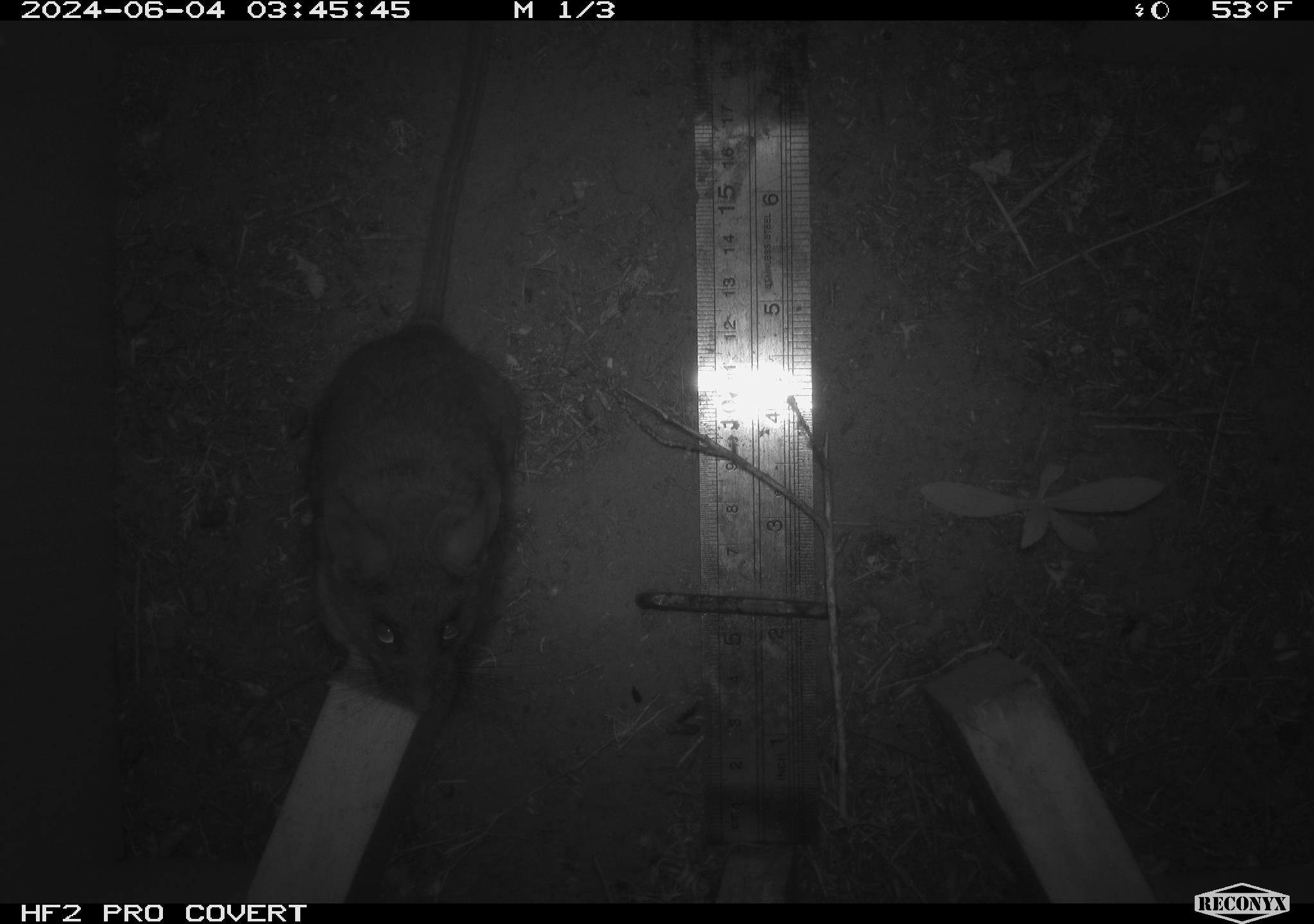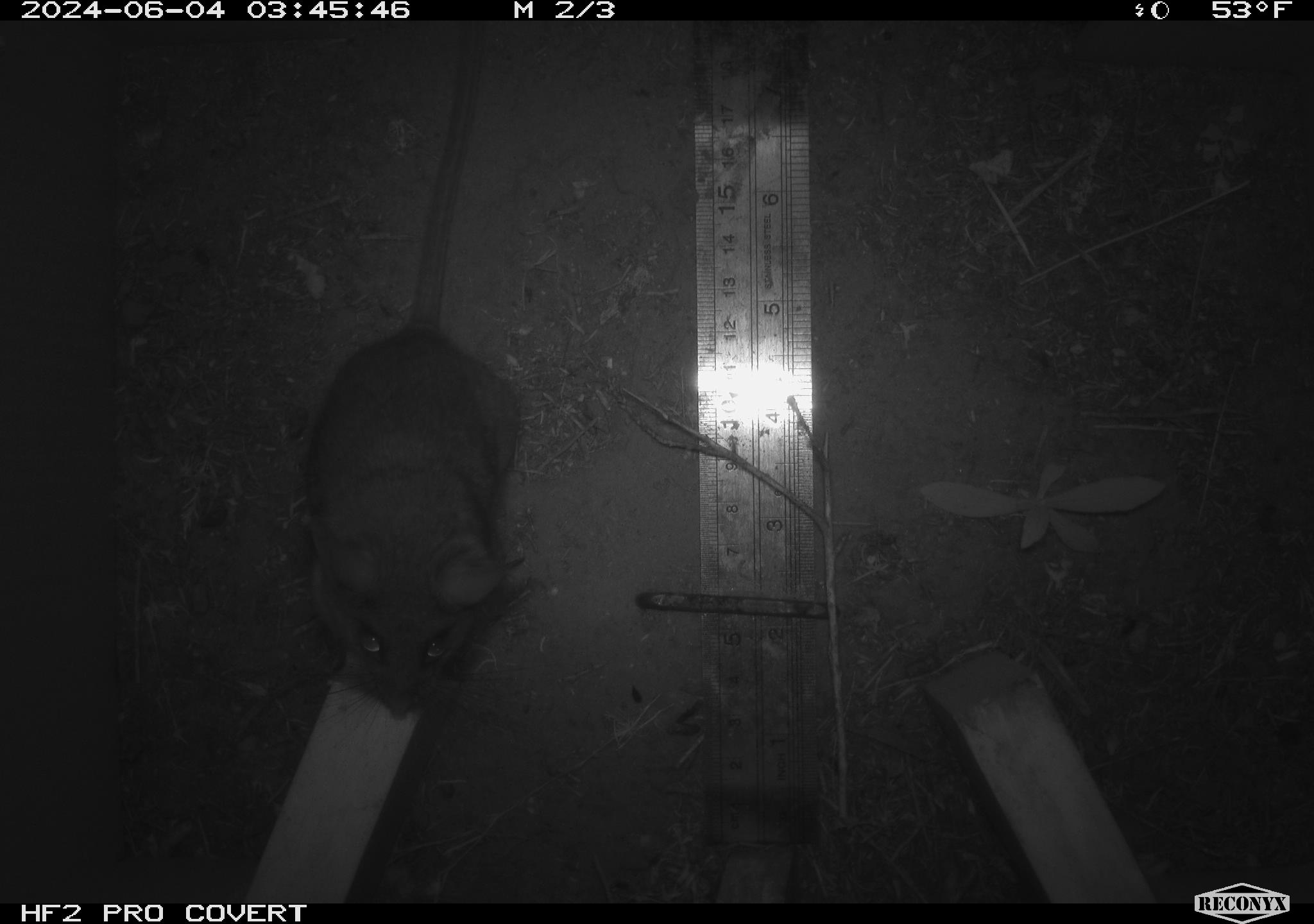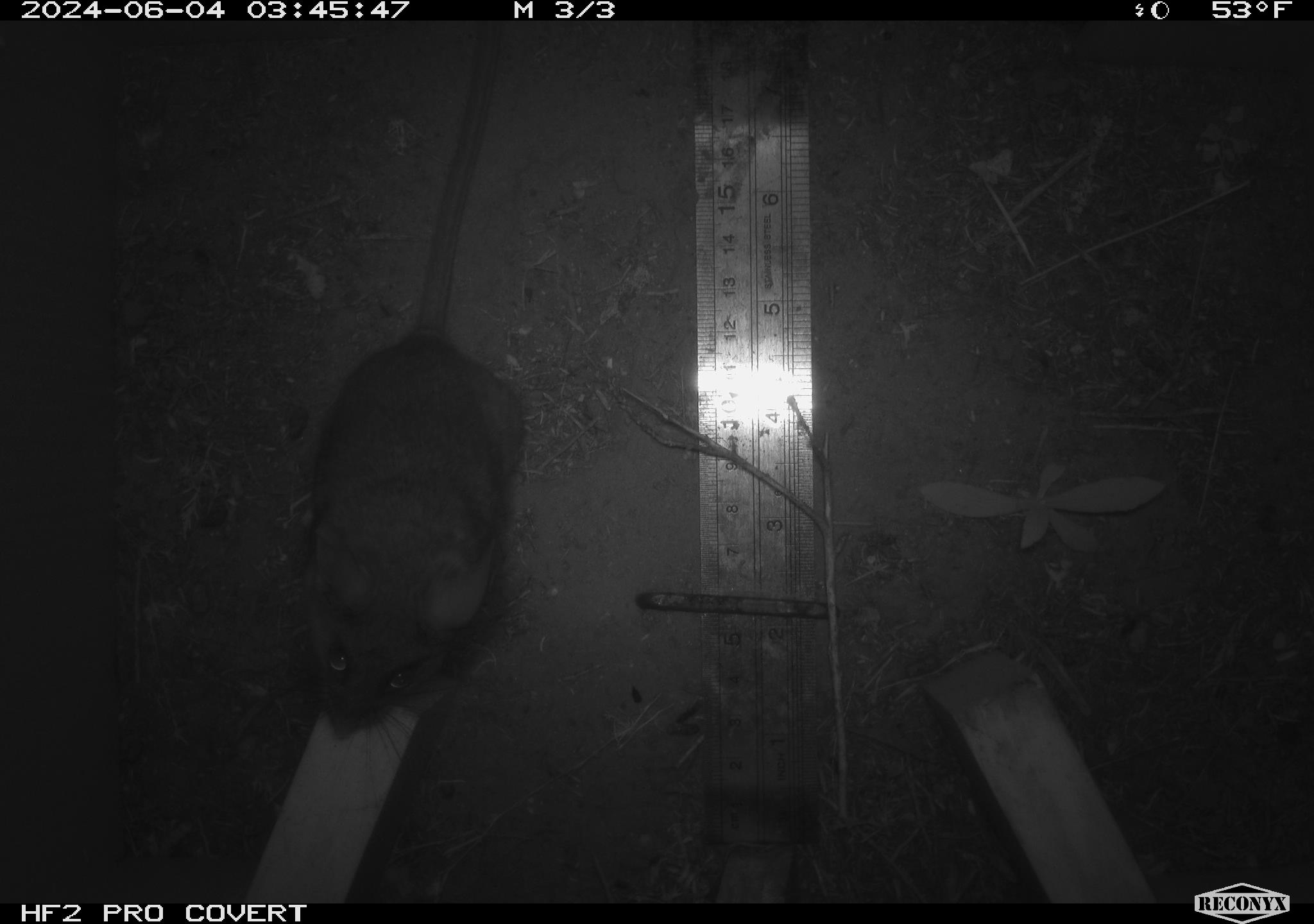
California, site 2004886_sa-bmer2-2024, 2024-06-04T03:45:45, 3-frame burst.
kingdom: Animalia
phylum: Chordata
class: Mammalia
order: Rodentia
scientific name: Rodentia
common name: woodrat or rat or mouse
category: woodrat or rat or mouse species